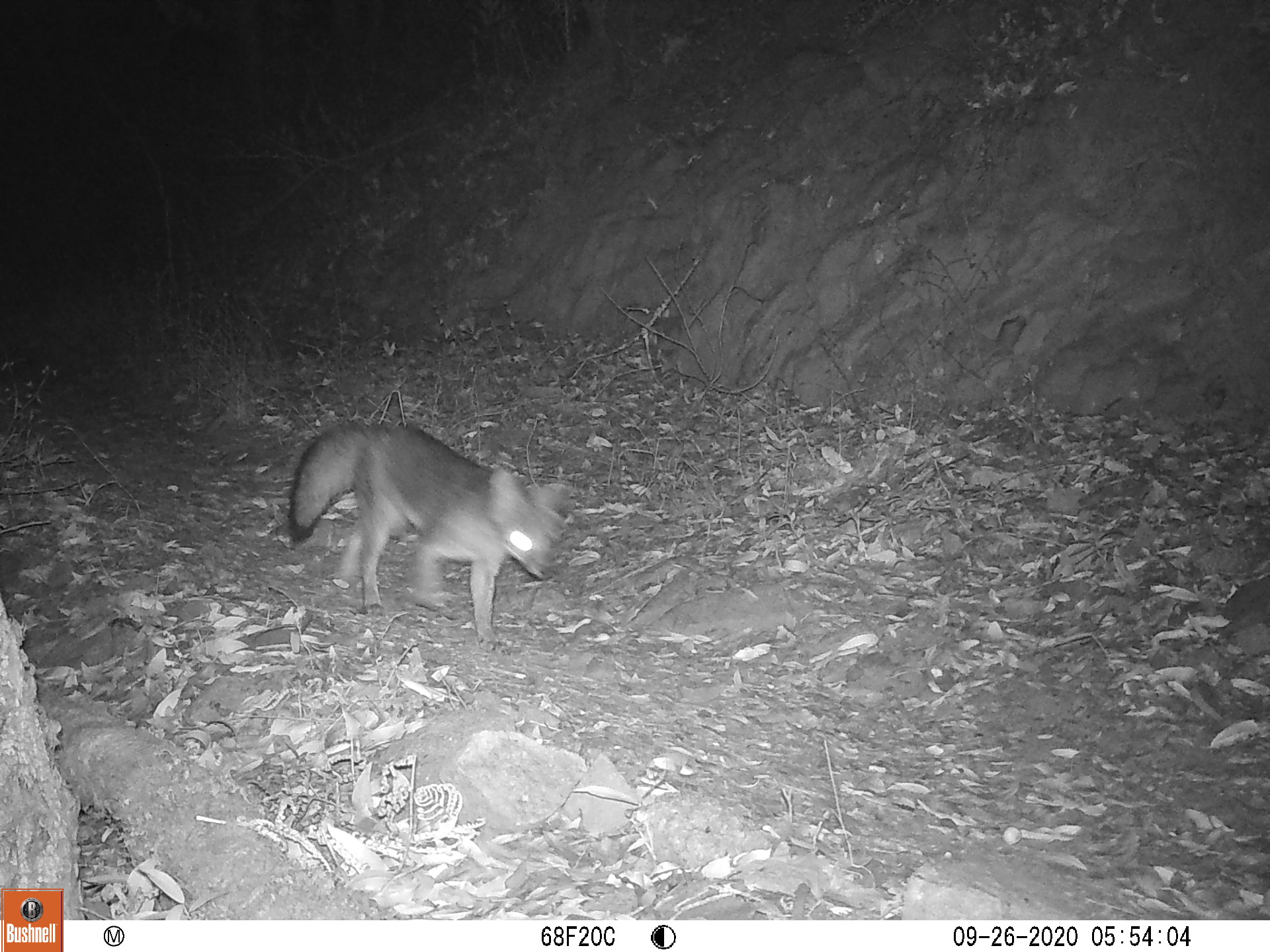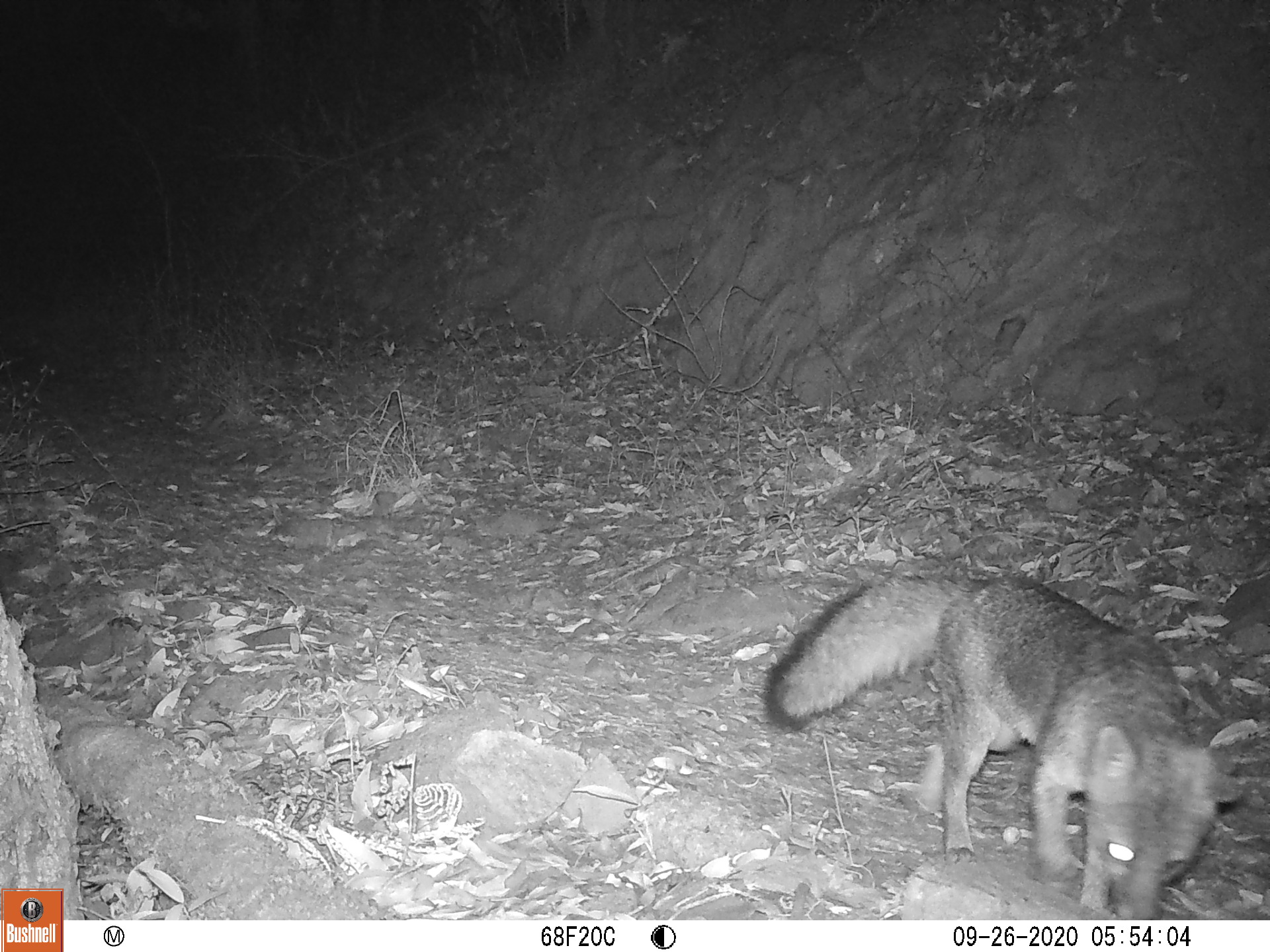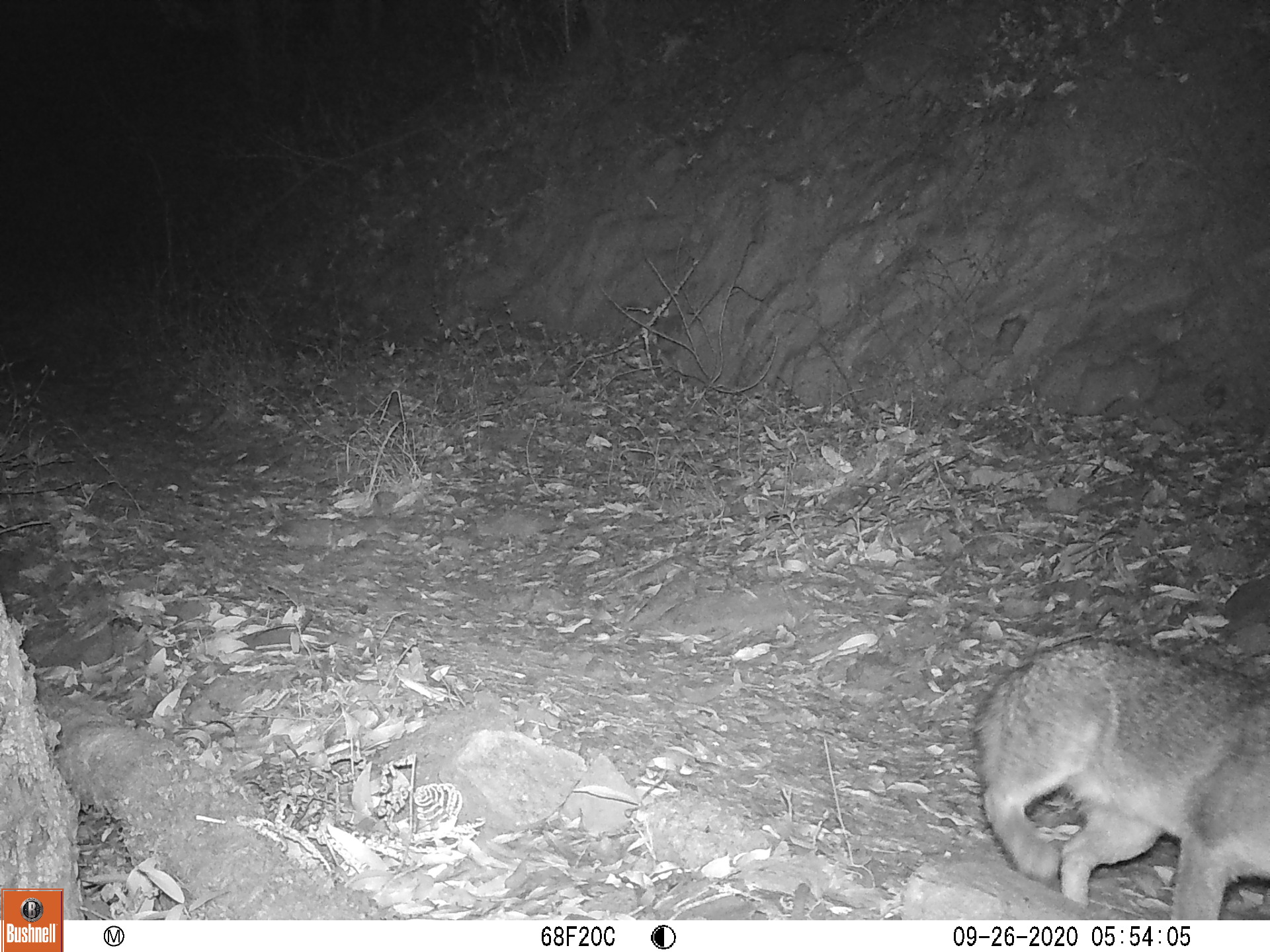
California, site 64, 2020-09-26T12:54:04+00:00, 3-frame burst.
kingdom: Animalia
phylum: Chordata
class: Mammalia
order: Carnivora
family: Canidae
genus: Urocyon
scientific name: Urocyon cinereoargenteus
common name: gray fox